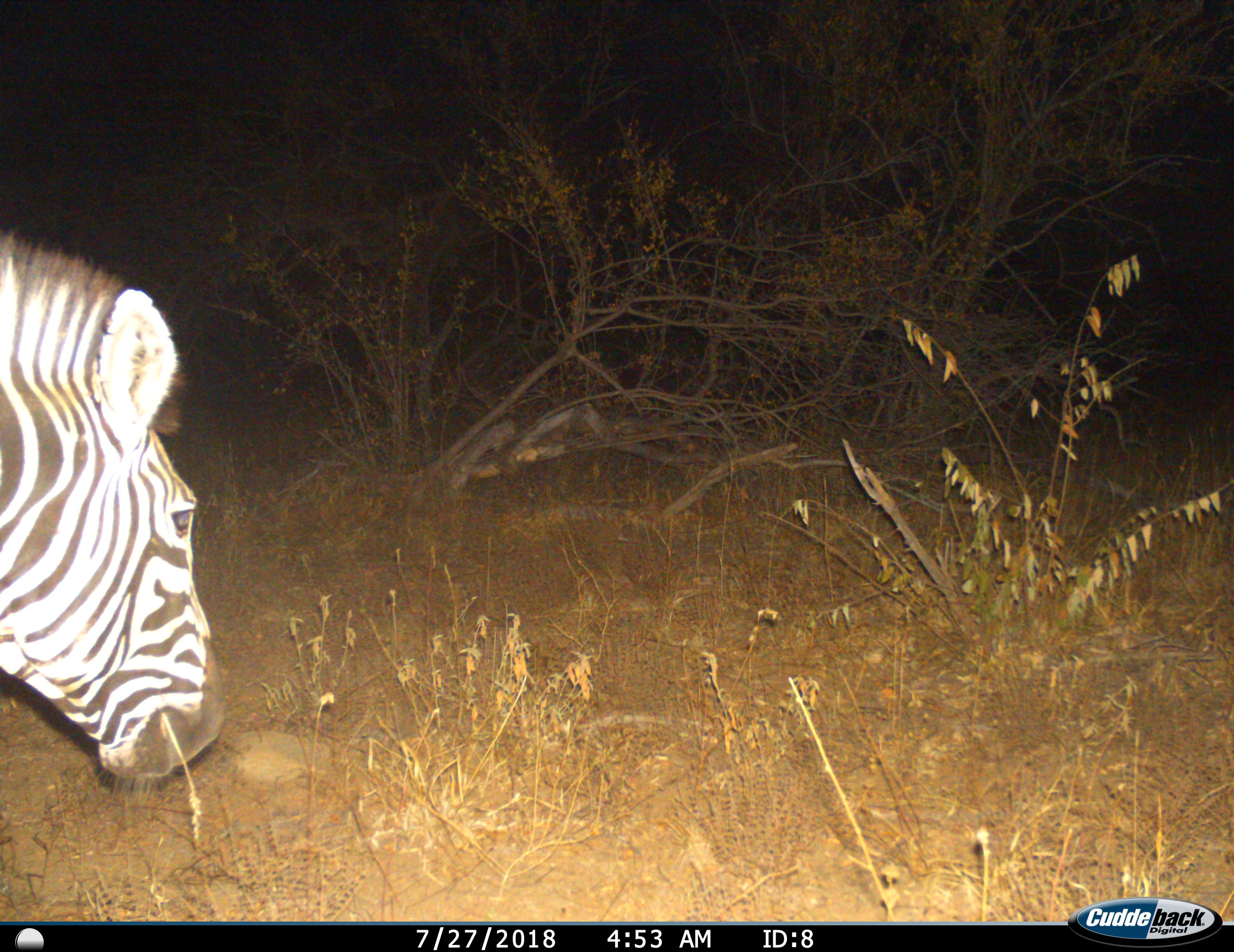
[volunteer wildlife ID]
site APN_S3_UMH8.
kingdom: Animalia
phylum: Chordata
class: Mammalia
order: Perissodactyla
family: Equidae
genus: Equus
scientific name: Equus quagga burchellii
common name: burchell's zebra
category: zebraburchells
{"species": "zebraburchells (burchell's zebra) (Equus quagga burchellii)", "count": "1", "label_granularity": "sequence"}